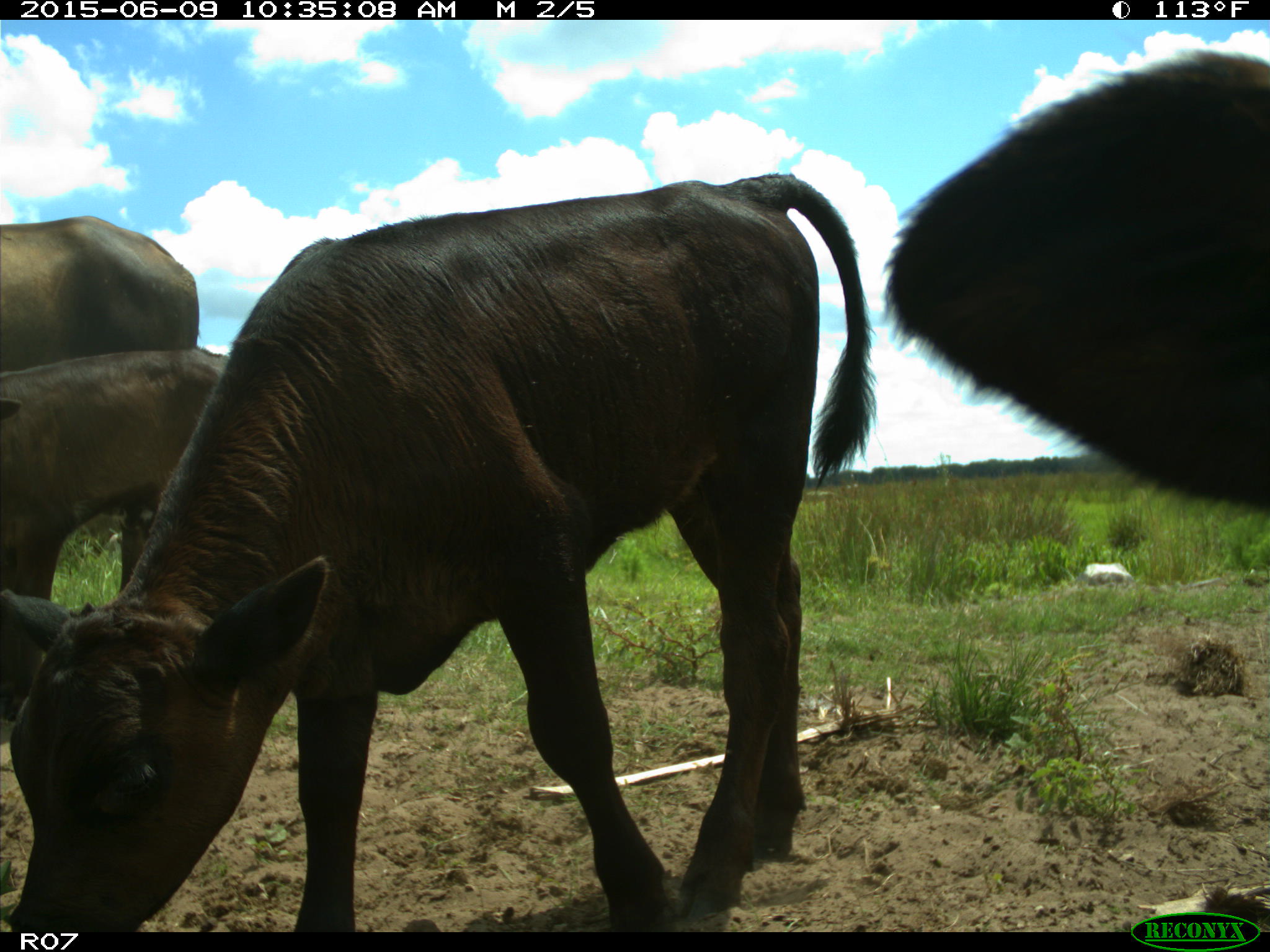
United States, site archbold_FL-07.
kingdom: Animalia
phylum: Chordata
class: Mammalia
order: Artiodactyla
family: Bovidae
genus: Bos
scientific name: Bos taurus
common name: domestic cow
Bos taurus (domestic cow).